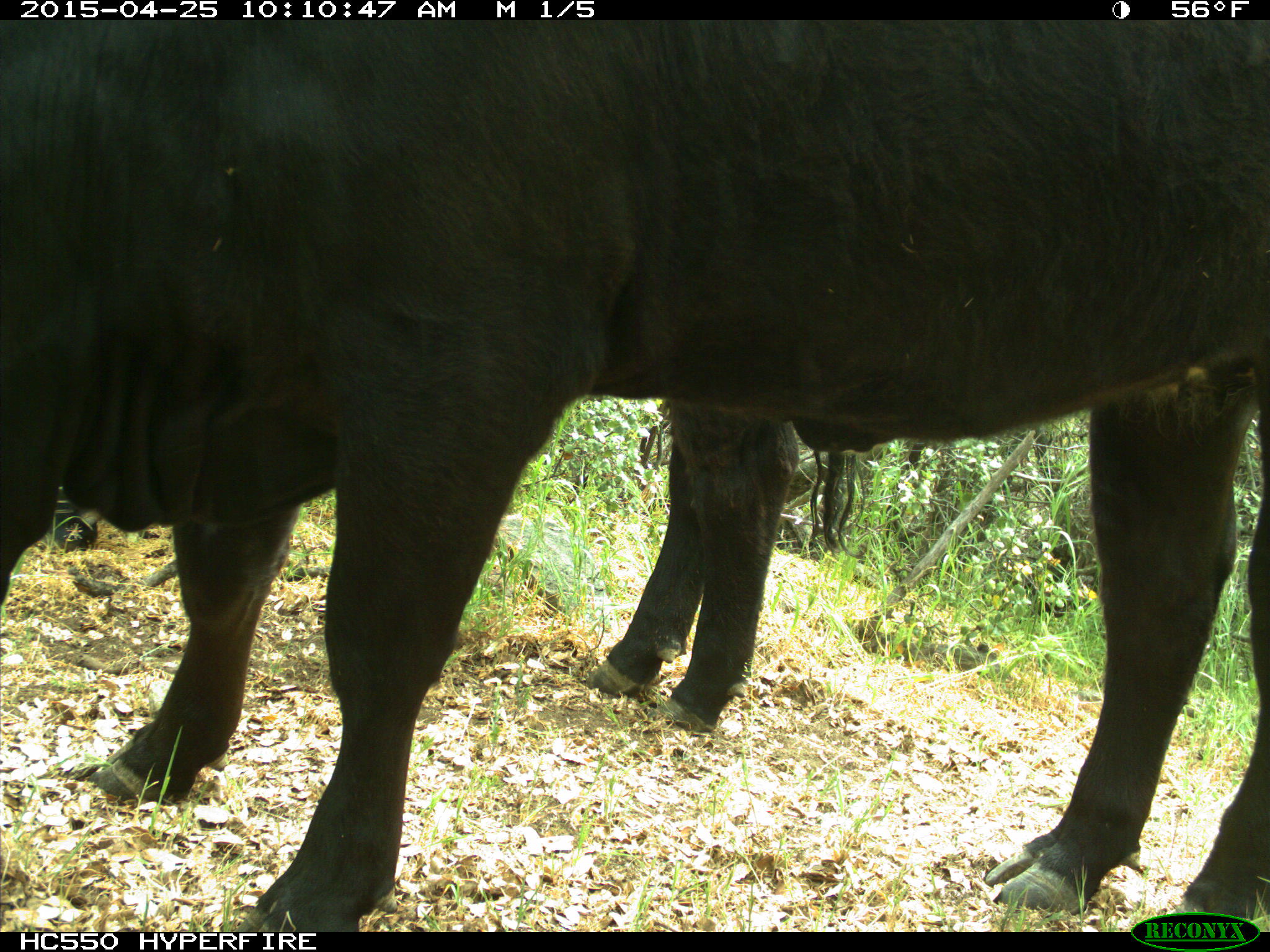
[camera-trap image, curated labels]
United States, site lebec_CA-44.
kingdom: Animalia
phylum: Chordata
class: Mammalia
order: Artiodactyla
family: Suidae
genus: Sus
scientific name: Sus scrofa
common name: wild boar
Sus scrofa (wild boar).